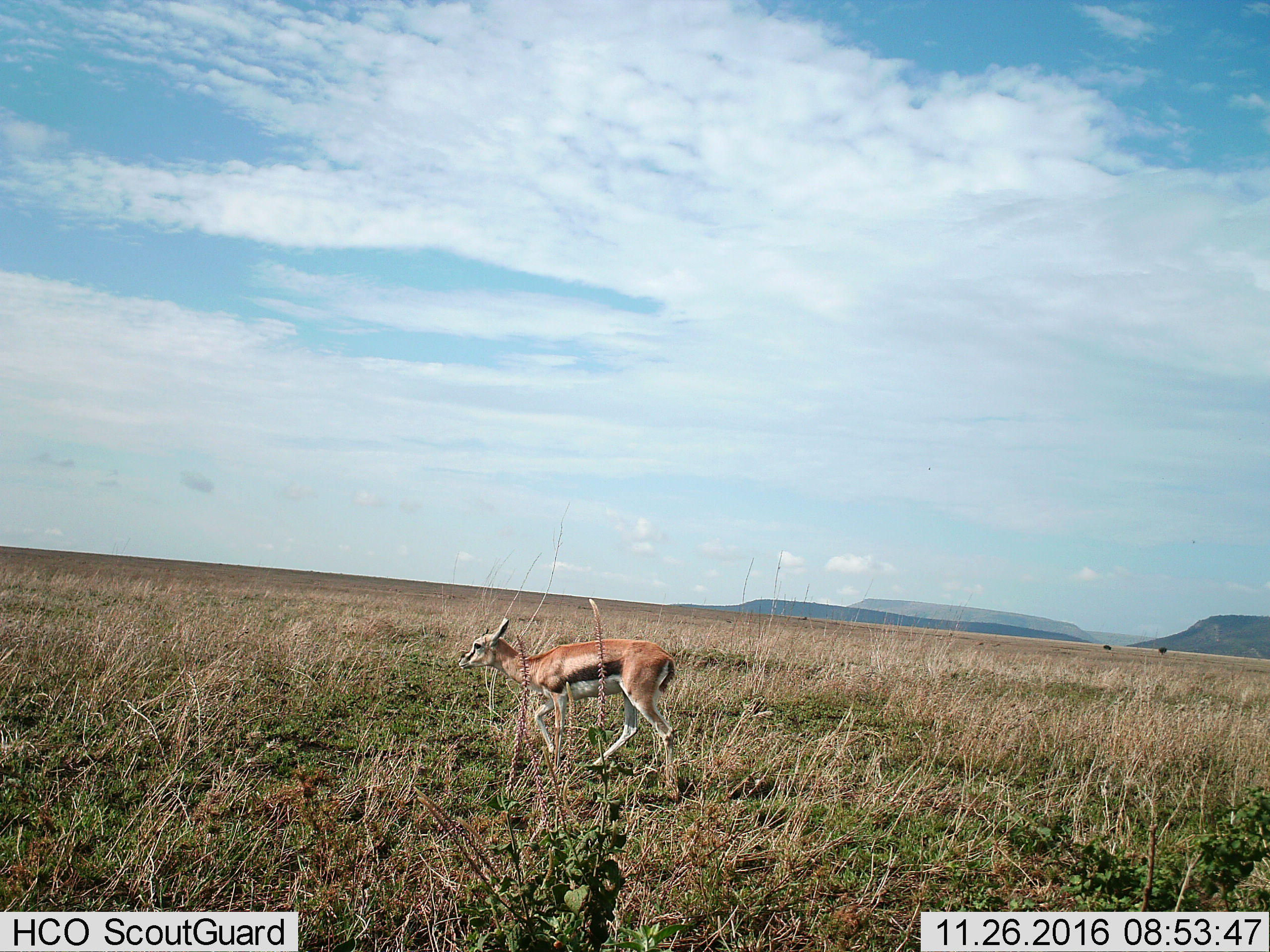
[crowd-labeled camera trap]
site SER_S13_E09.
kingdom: Animalia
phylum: Chordata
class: Mammalia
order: Artiodactyla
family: Bovidae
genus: Eudorcas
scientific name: Eudorcas thomsonii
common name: thomson's gazelle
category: gazellethomsons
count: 1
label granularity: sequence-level